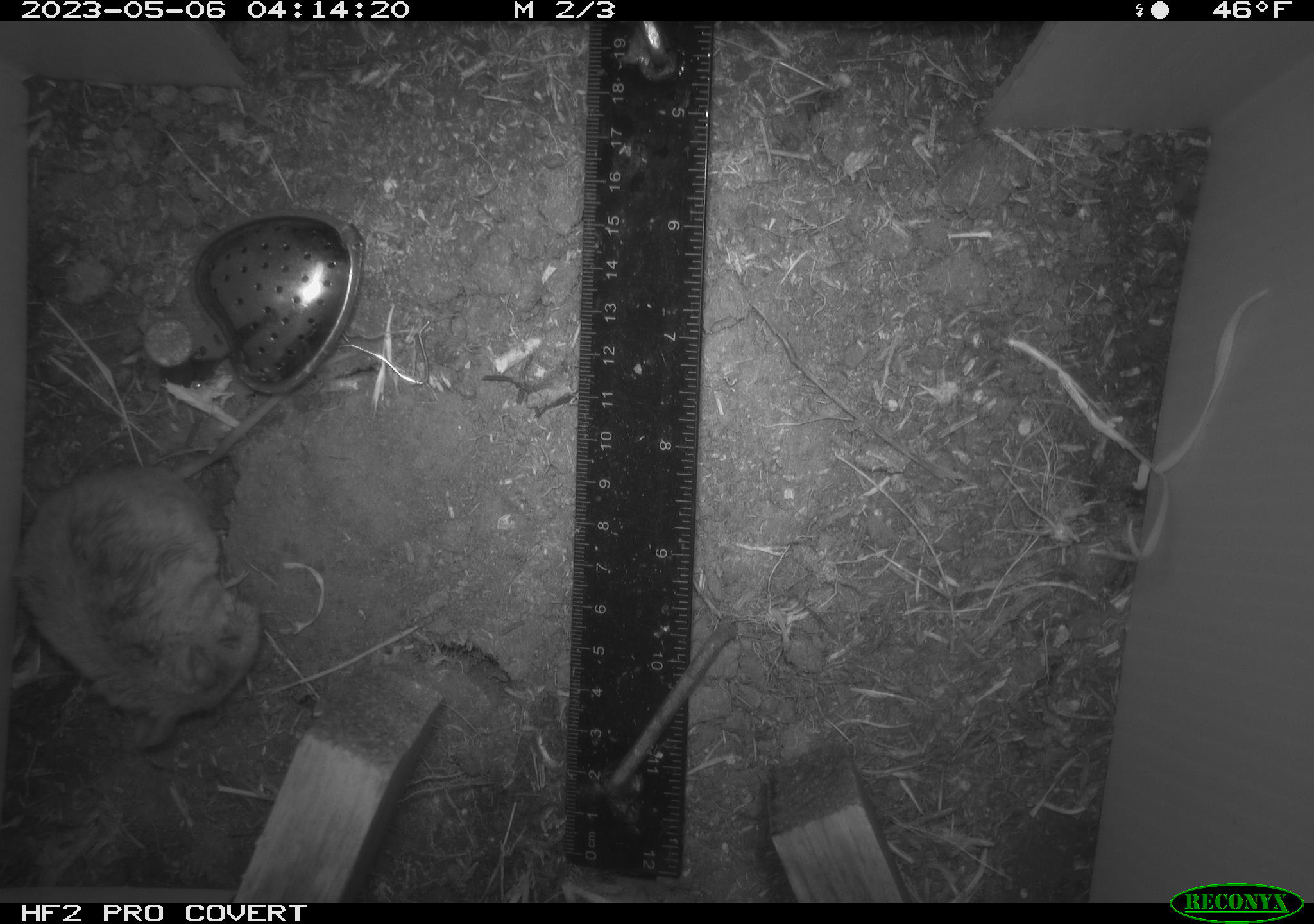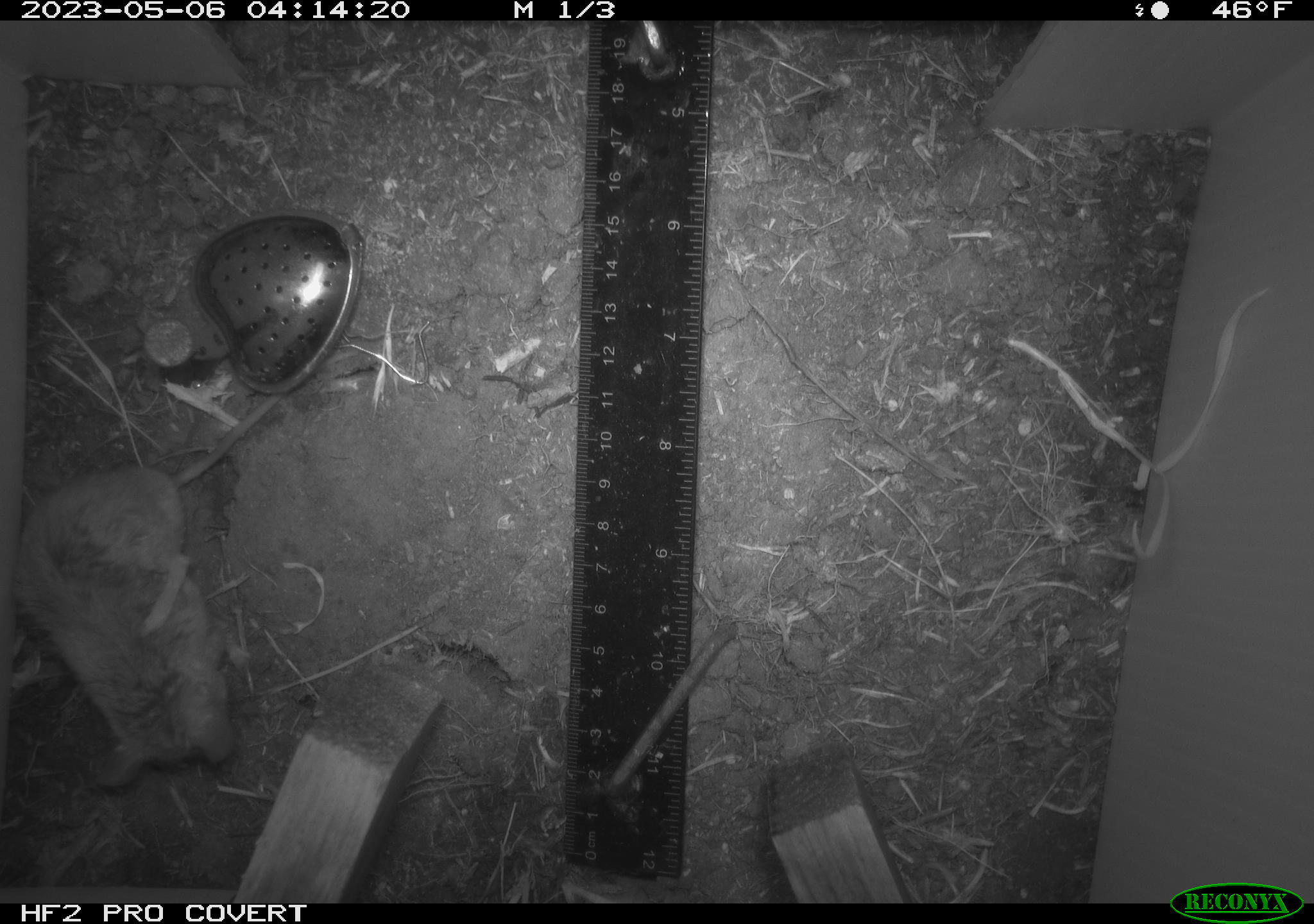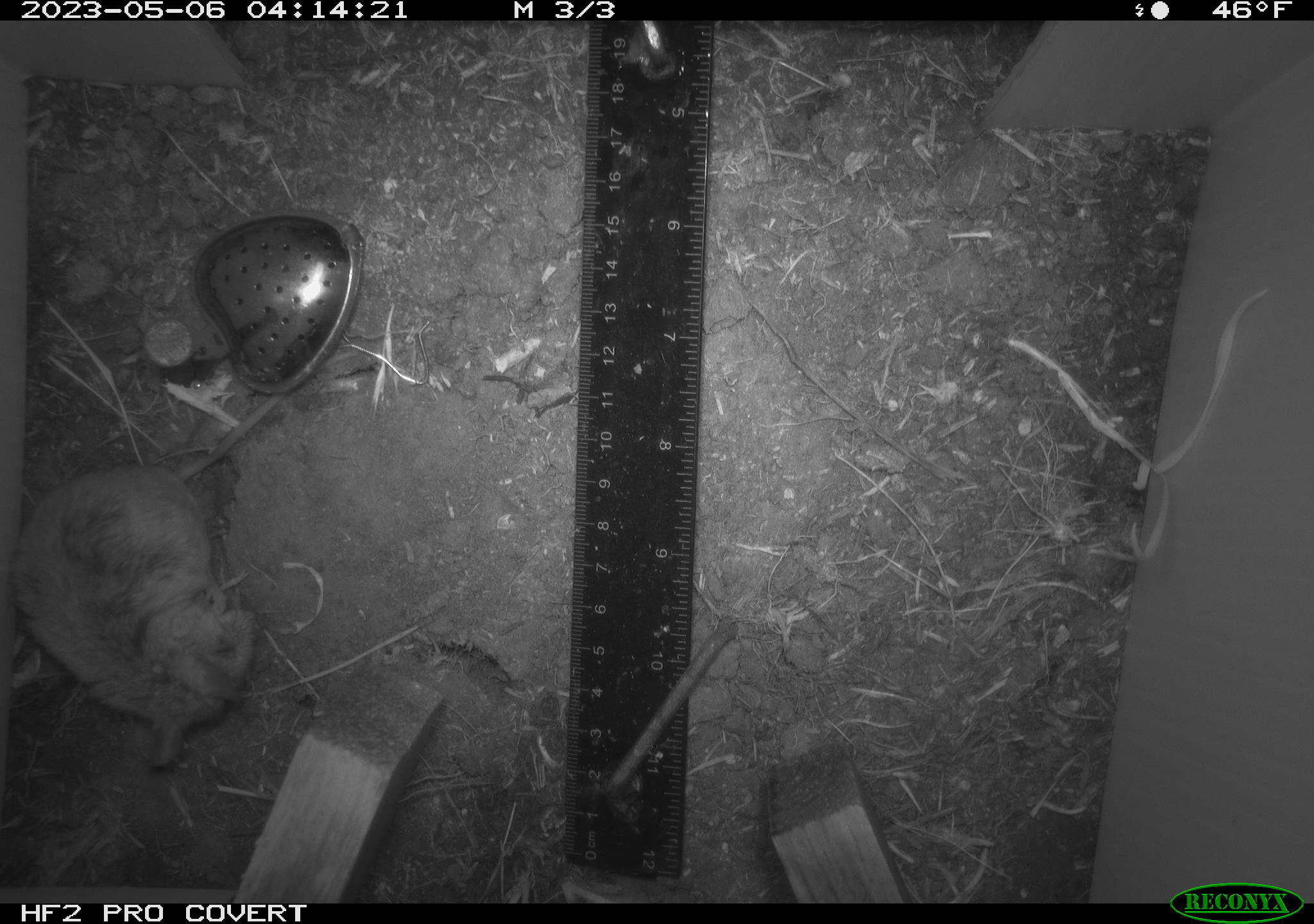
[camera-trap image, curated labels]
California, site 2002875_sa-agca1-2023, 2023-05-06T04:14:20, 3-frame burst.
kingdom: Animalia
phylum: Chordata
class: Mammalia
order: Rodentia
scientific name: Rodentia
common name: mouse species